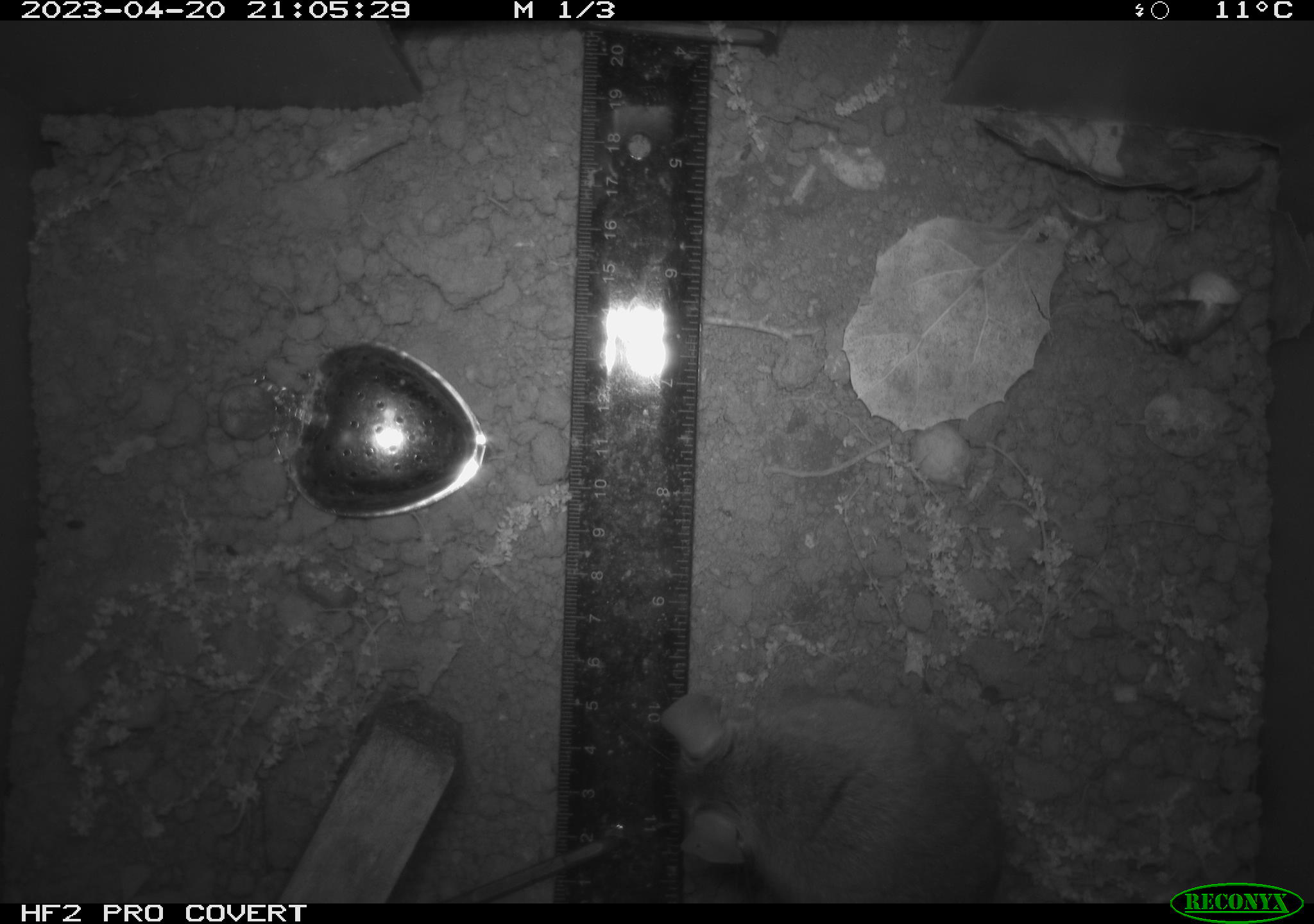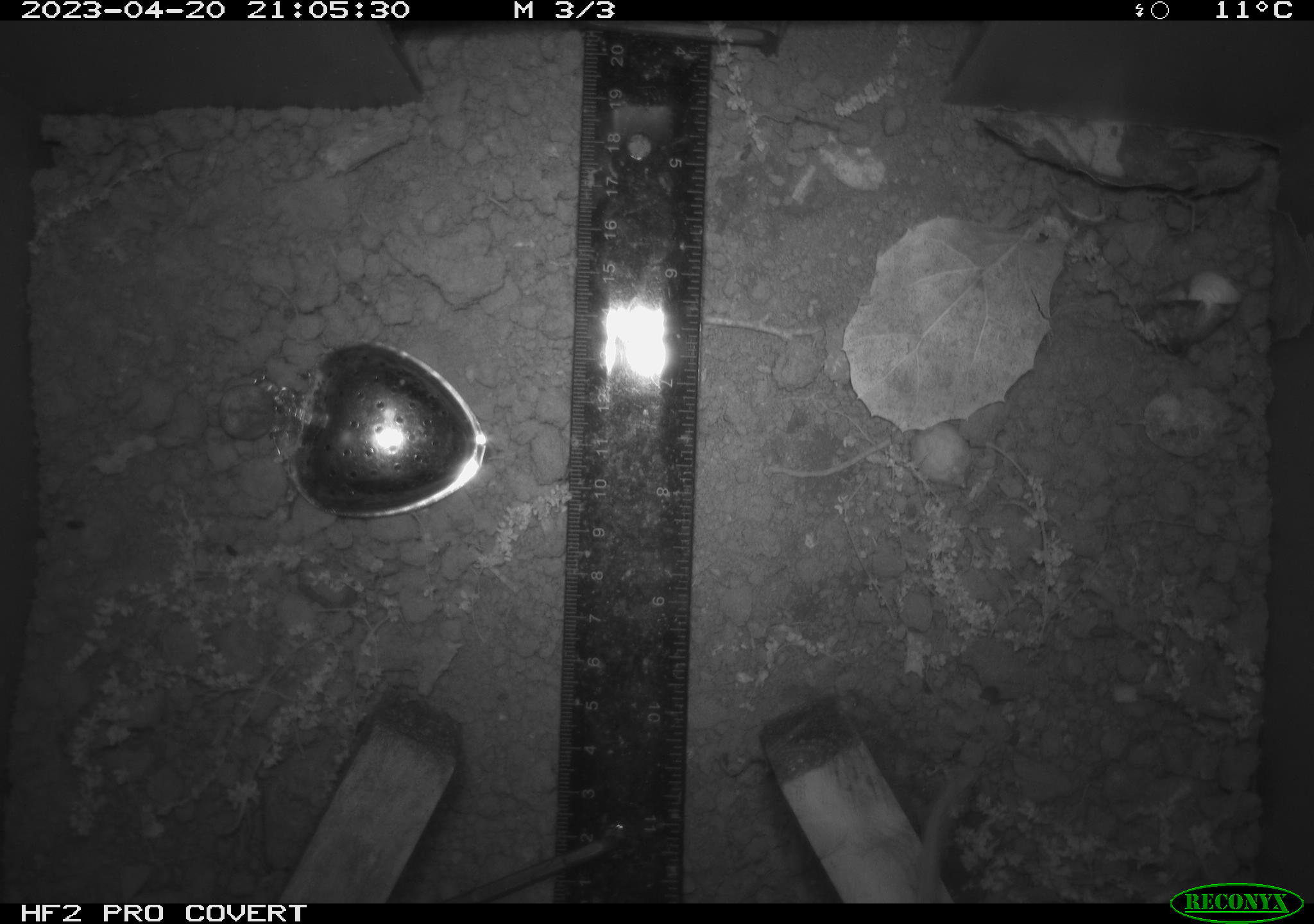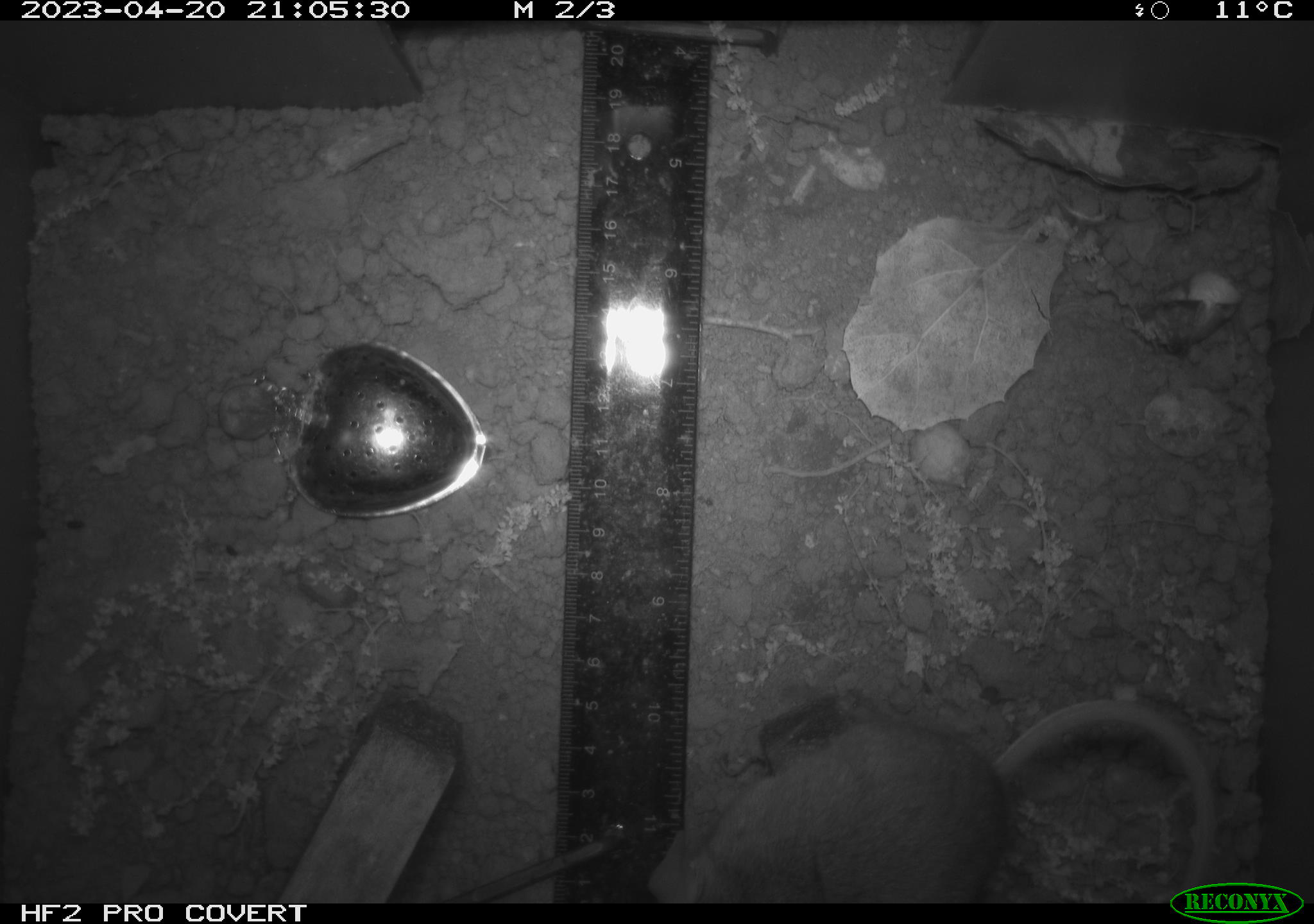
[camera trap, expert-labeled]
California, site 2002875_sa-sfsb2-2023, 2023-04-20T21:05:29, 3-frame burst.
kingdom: Animalia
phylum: Chordata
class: Mammalia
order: Rodentia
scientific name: Rodentia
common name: mouse species